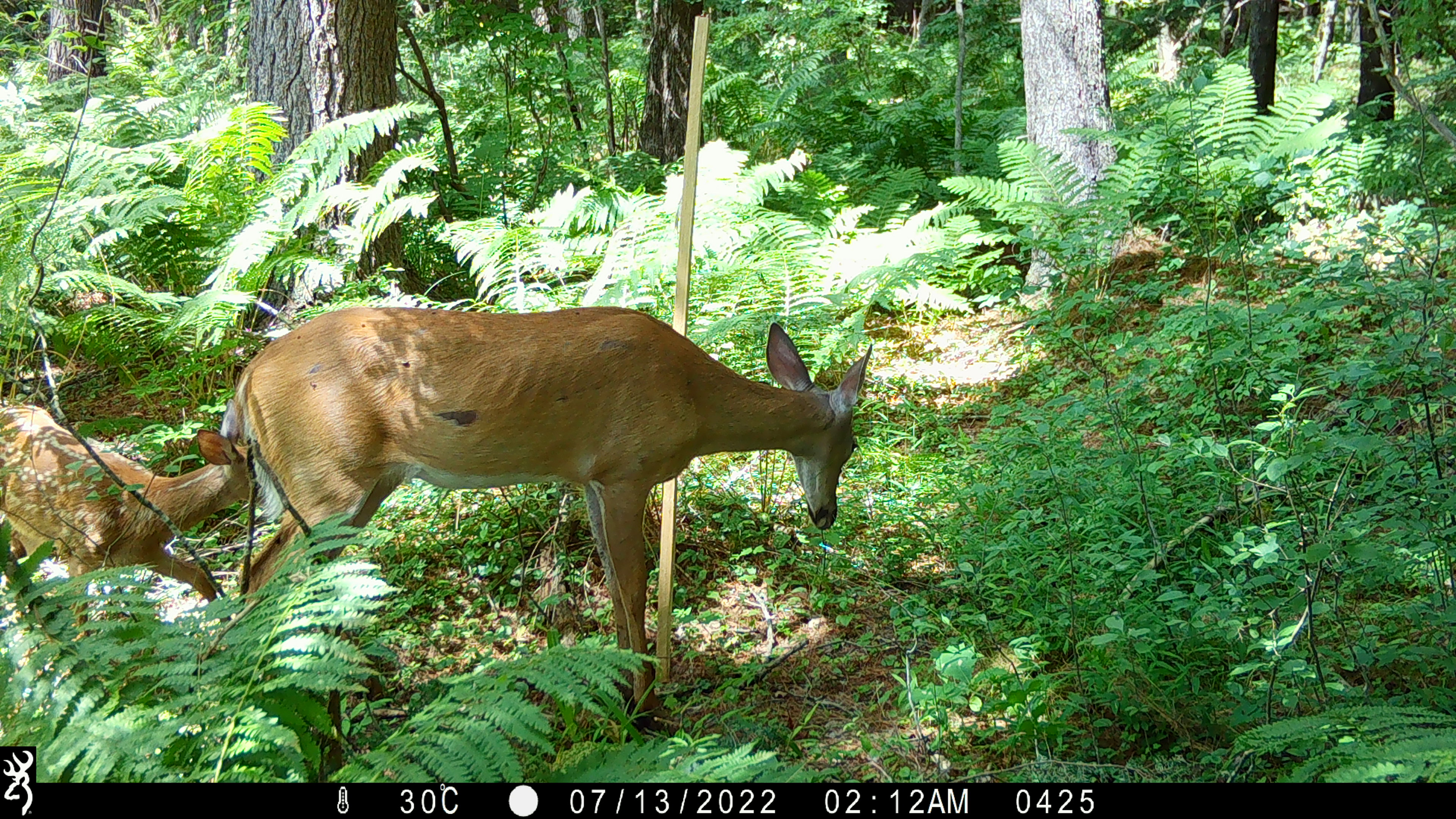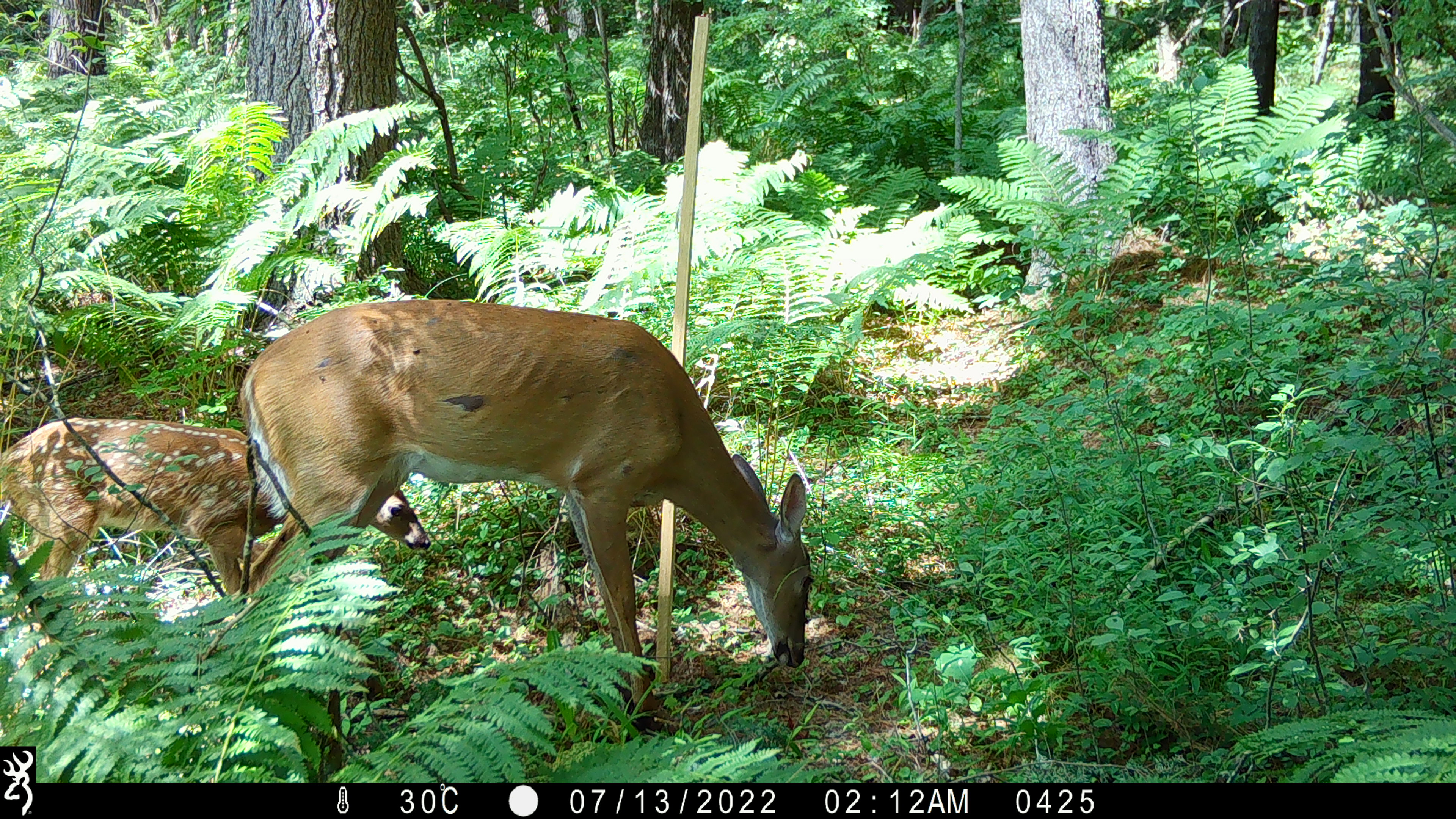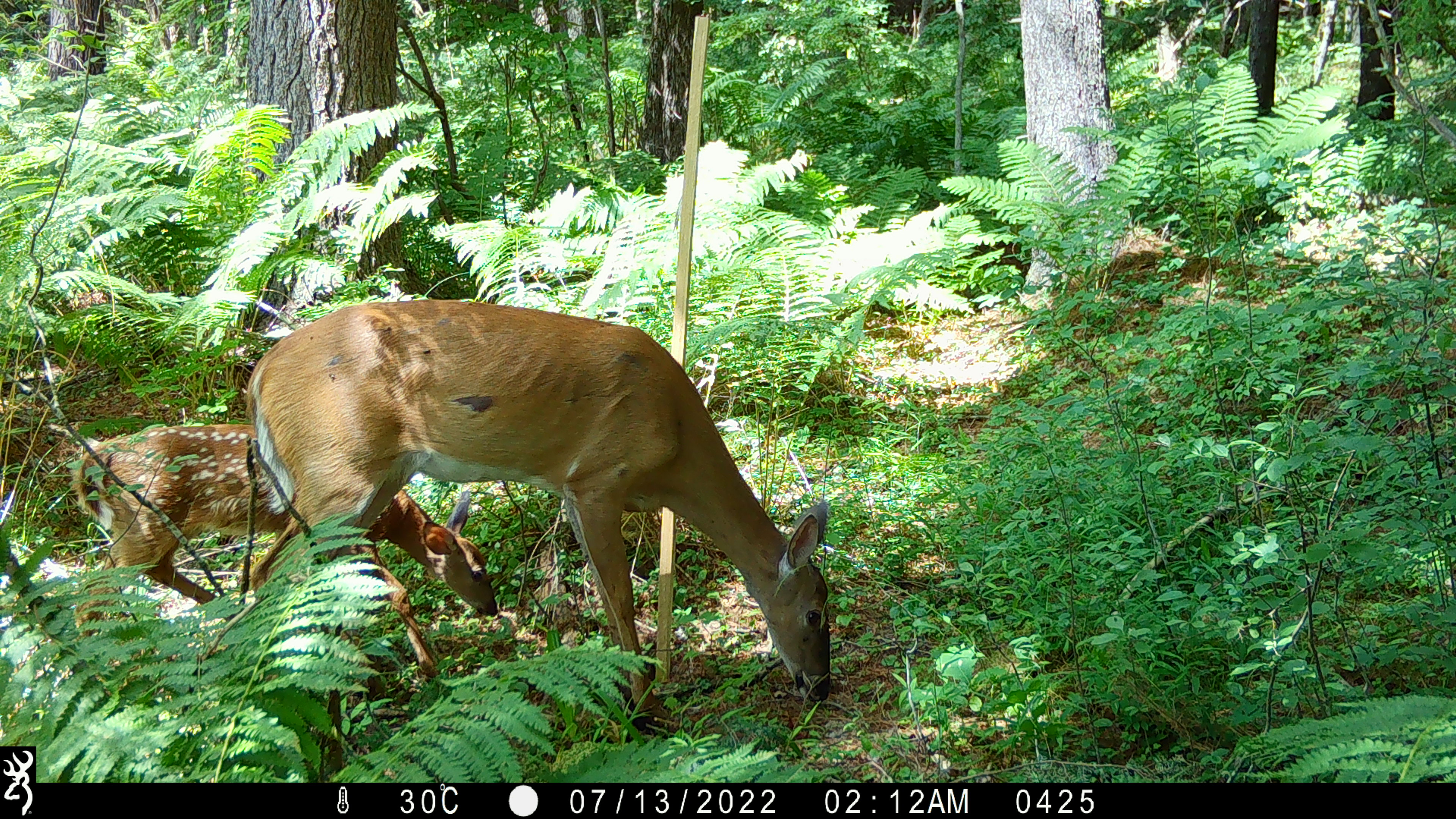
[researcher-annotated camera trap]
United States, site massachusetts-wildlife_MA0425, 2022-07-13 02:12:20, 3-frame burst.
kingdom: Animalia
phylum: Chordata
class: Mammalia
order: Artiodactyla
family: Cervidae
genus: Odocoileus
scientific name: Odocoileus virginianus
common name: white-tailed deer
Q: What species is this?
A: White-tailed deer (Odocoileus virginianus).